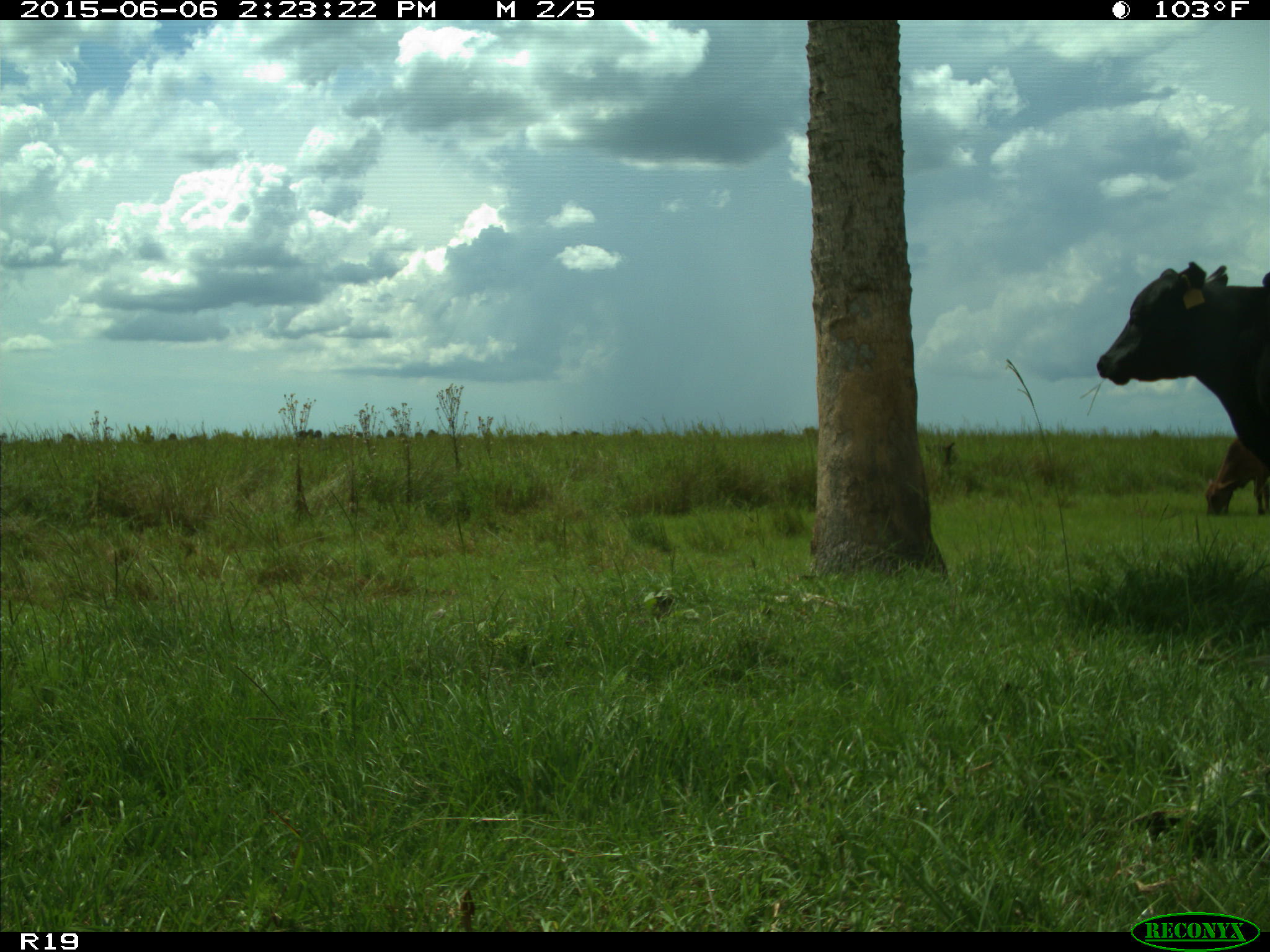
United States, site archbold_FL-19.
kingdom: Animalia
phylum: Chordata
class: Mammalia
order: Artiodactyla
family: Bovidae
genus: Bos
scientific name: Bos taurus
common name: domestic cow